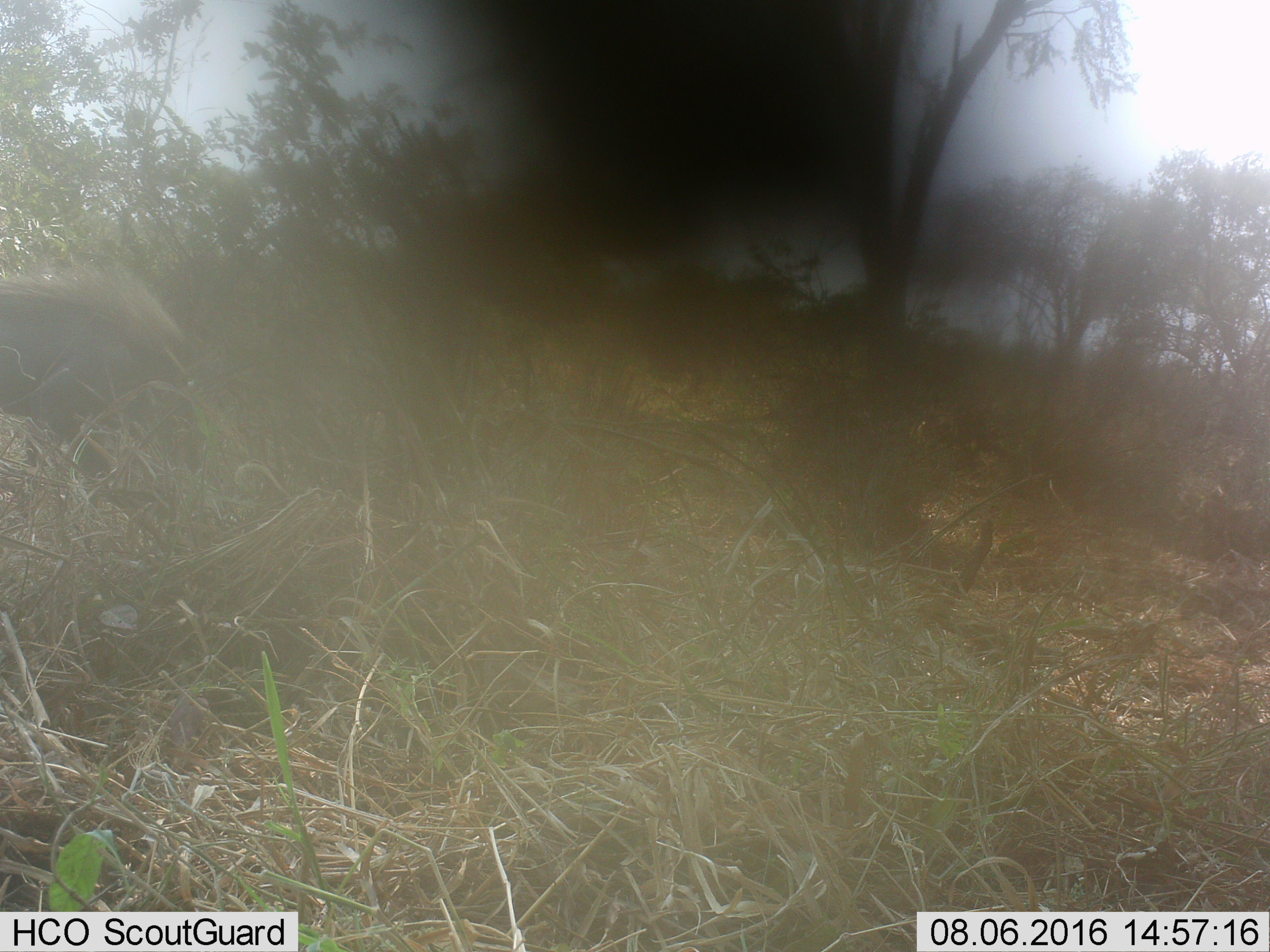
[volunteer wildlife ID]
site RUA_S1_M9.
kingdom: Animalia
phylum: Chordata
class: Mammalia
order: Artiodactyla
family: Suidae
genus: Phacochoerus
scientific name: Phacochoerus africanus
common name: warthog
Warthog (Phacochoerus africanus), count 1. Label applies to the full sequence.